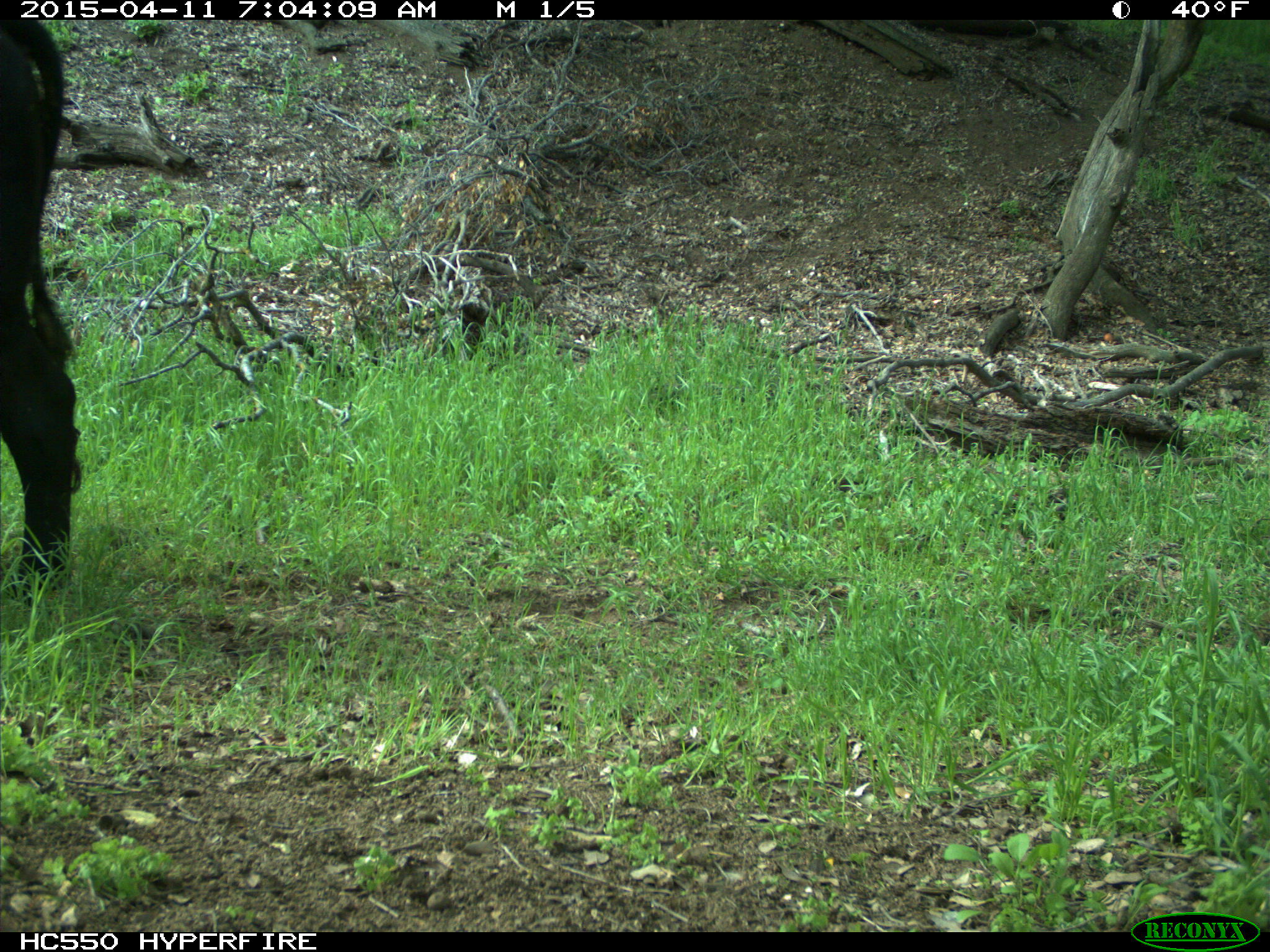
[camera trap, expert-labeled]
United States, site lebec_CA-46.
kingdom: Animalia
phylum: Chordata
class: Mammalia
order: Artiodactyla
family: Bovidae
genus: Bos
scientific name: Bos taurus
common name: domestic cow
Bos taurus (domestic cow).